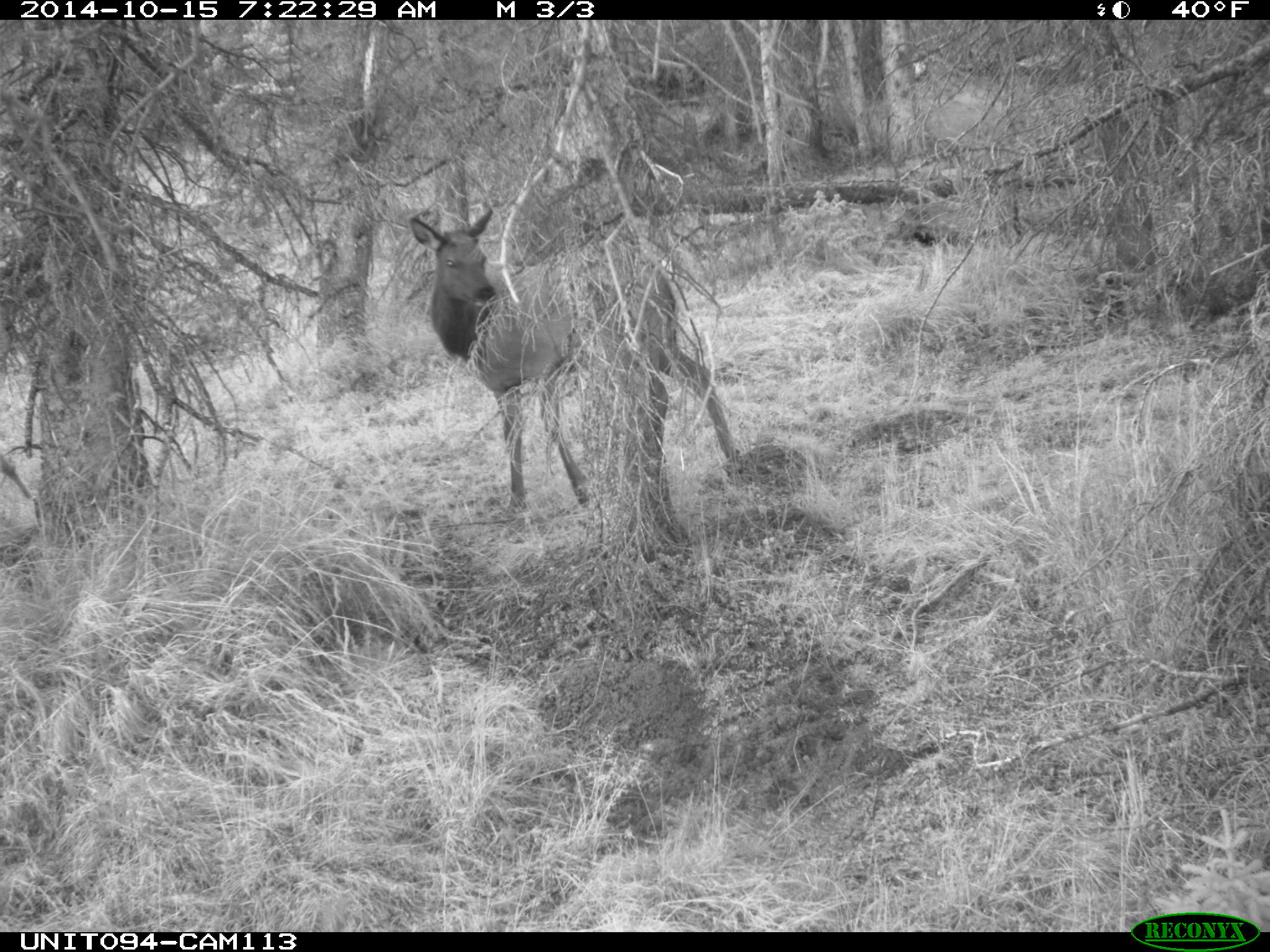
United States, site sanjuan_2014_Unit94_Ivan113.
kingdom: Animalia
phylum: Chordata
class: Mammalia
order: Artiodactyla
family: Cervidae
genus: Cervus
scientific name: Cervus elaphus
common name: red deer